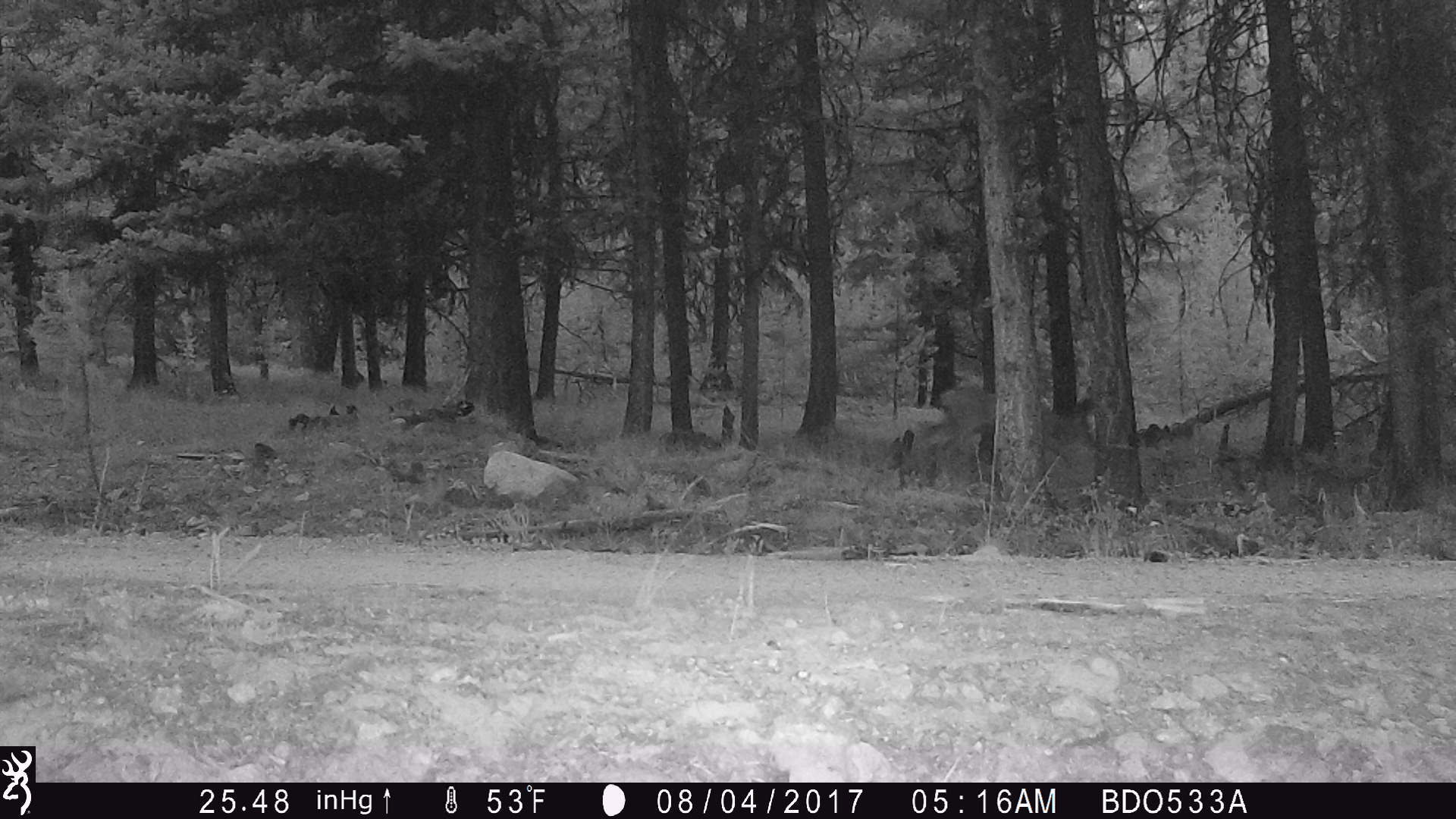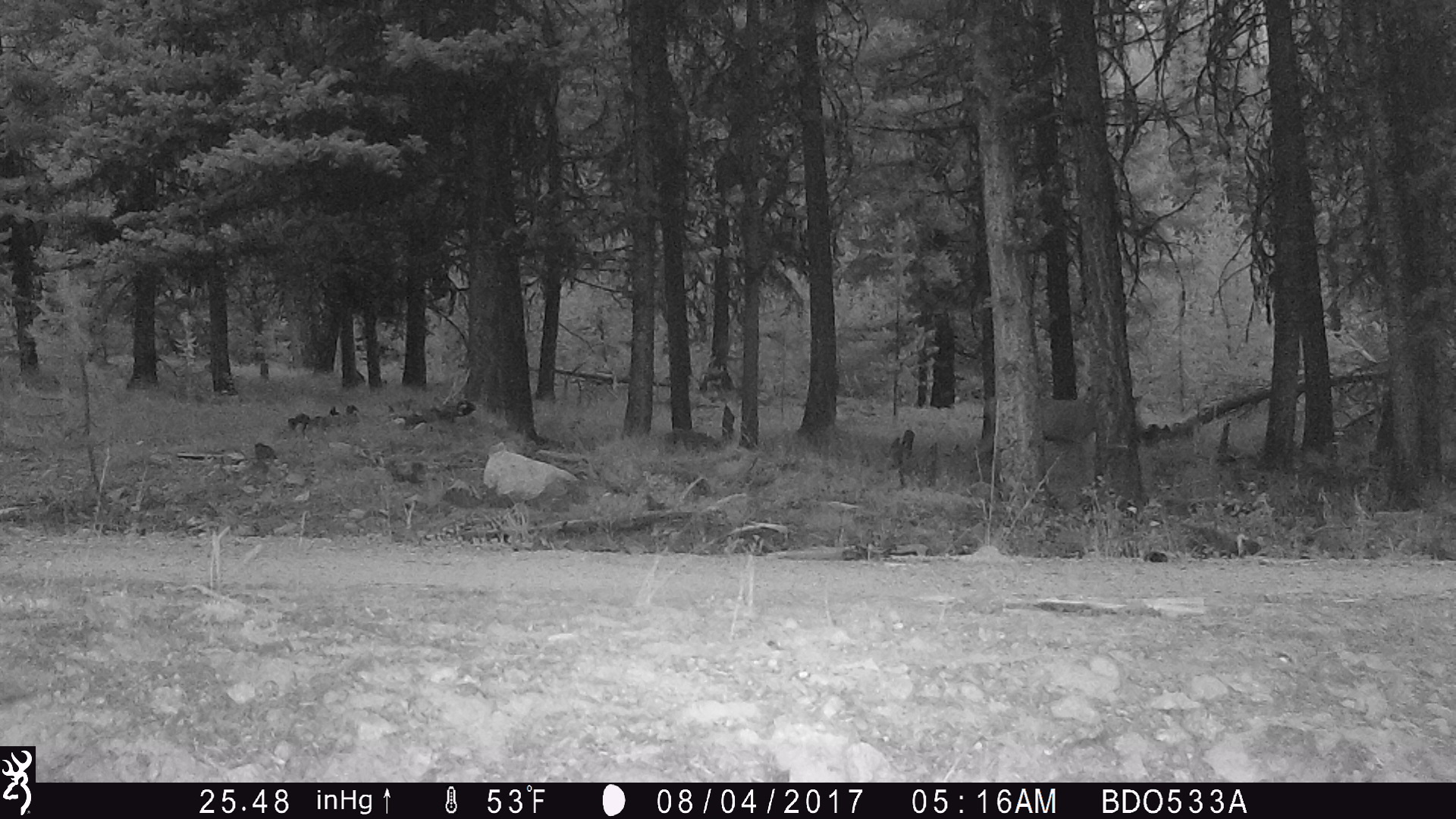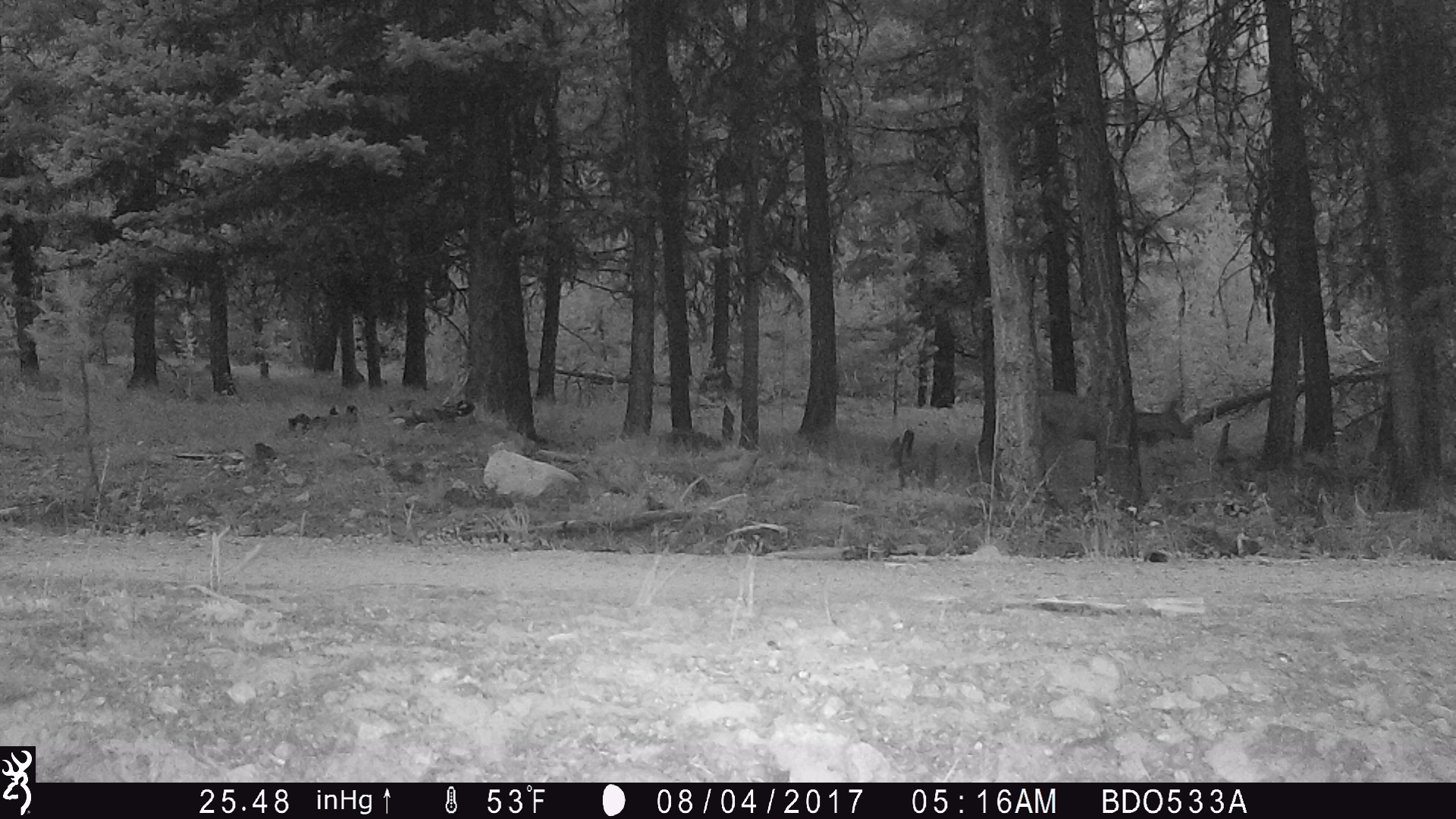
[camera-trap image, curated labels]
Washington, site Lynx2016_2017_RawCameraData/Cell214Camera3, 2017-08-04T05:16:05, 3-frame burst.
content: unidentified animal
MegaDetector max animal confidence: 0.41